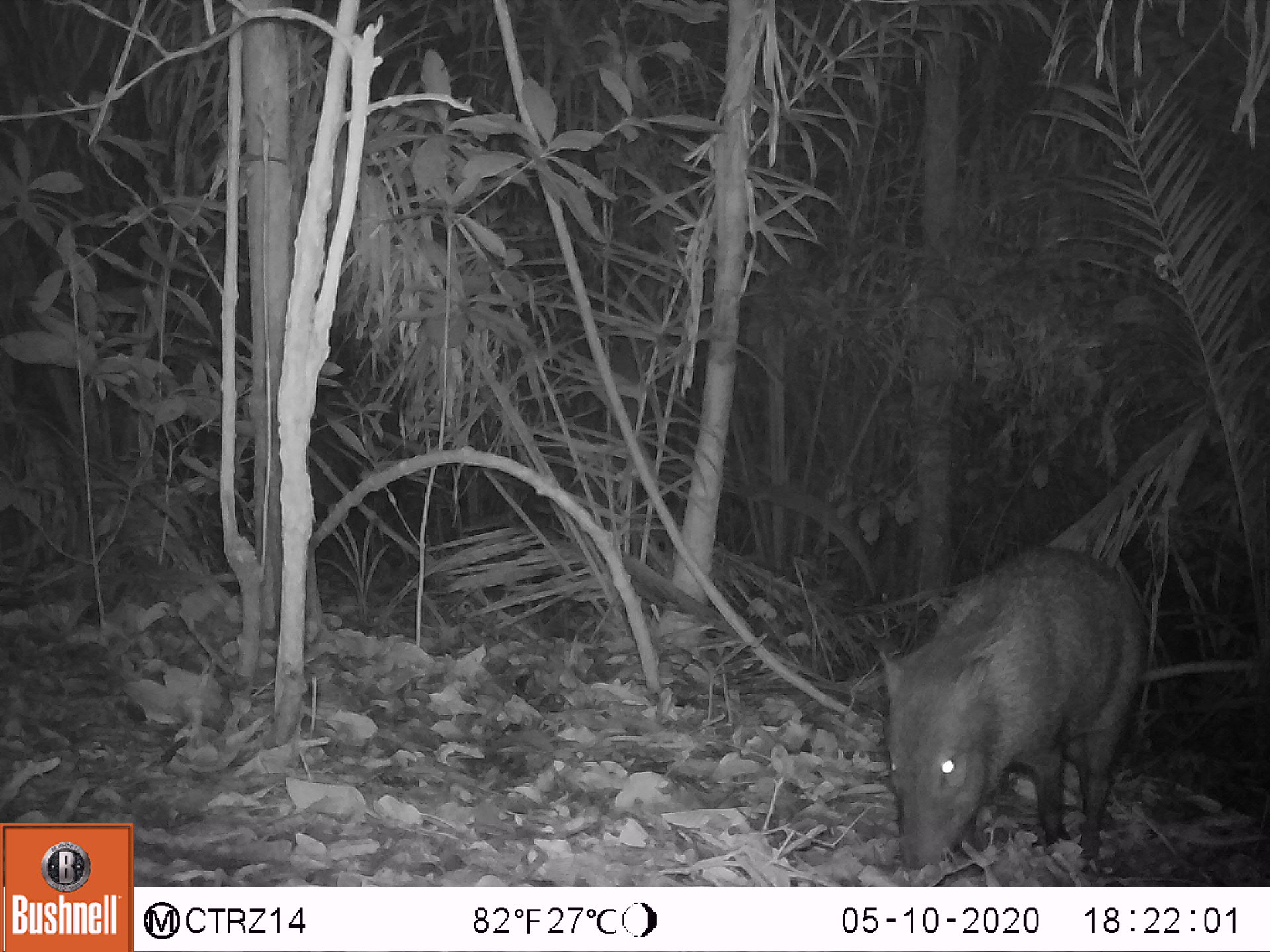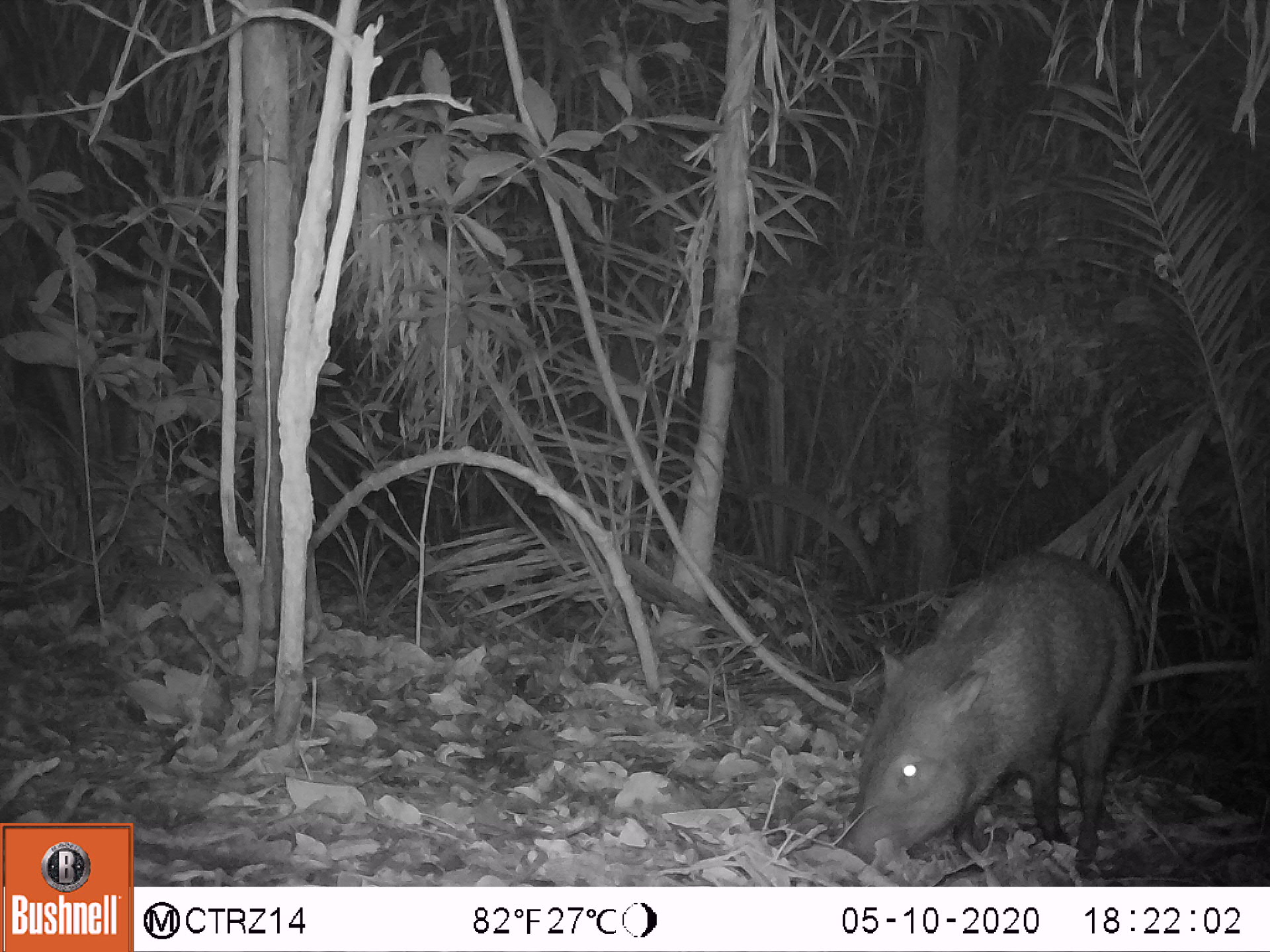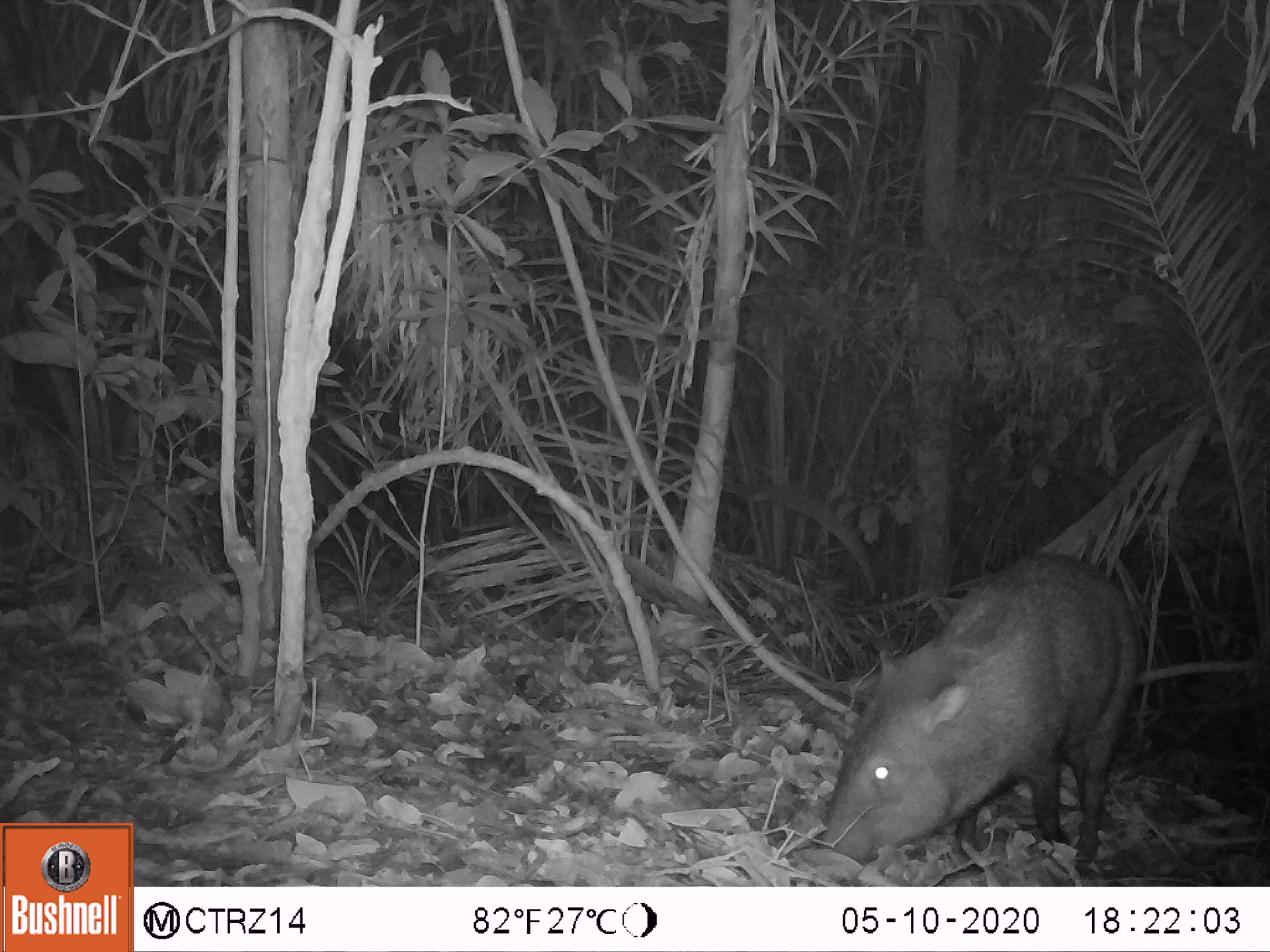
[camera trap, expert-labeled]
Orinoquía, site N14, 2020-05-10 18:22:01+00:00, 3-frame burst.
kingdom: Animalia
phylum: Chordata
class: Mammalia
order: Artiodactyla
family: Tayassuidae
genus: Pecari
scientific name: Pecari tajacu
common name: collared peccary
Collared peccary (Pecari tajacu).